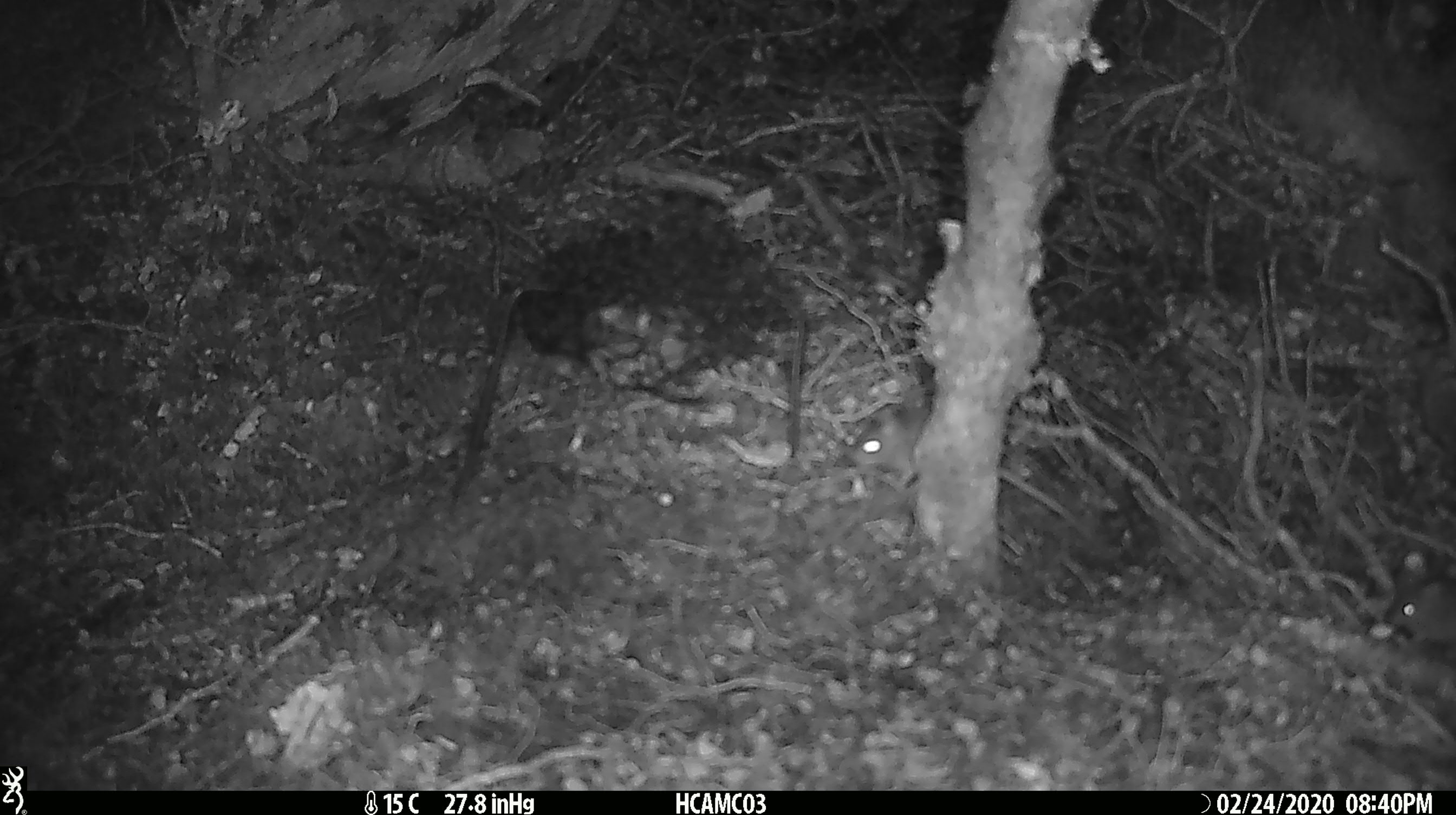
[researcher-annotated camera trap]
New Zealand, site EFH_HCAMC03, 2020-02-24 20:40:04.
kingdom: Animalia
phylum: Chordata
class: Mammalia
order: Rodentia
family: Muridae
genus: Mus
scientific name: Mus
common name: mouse